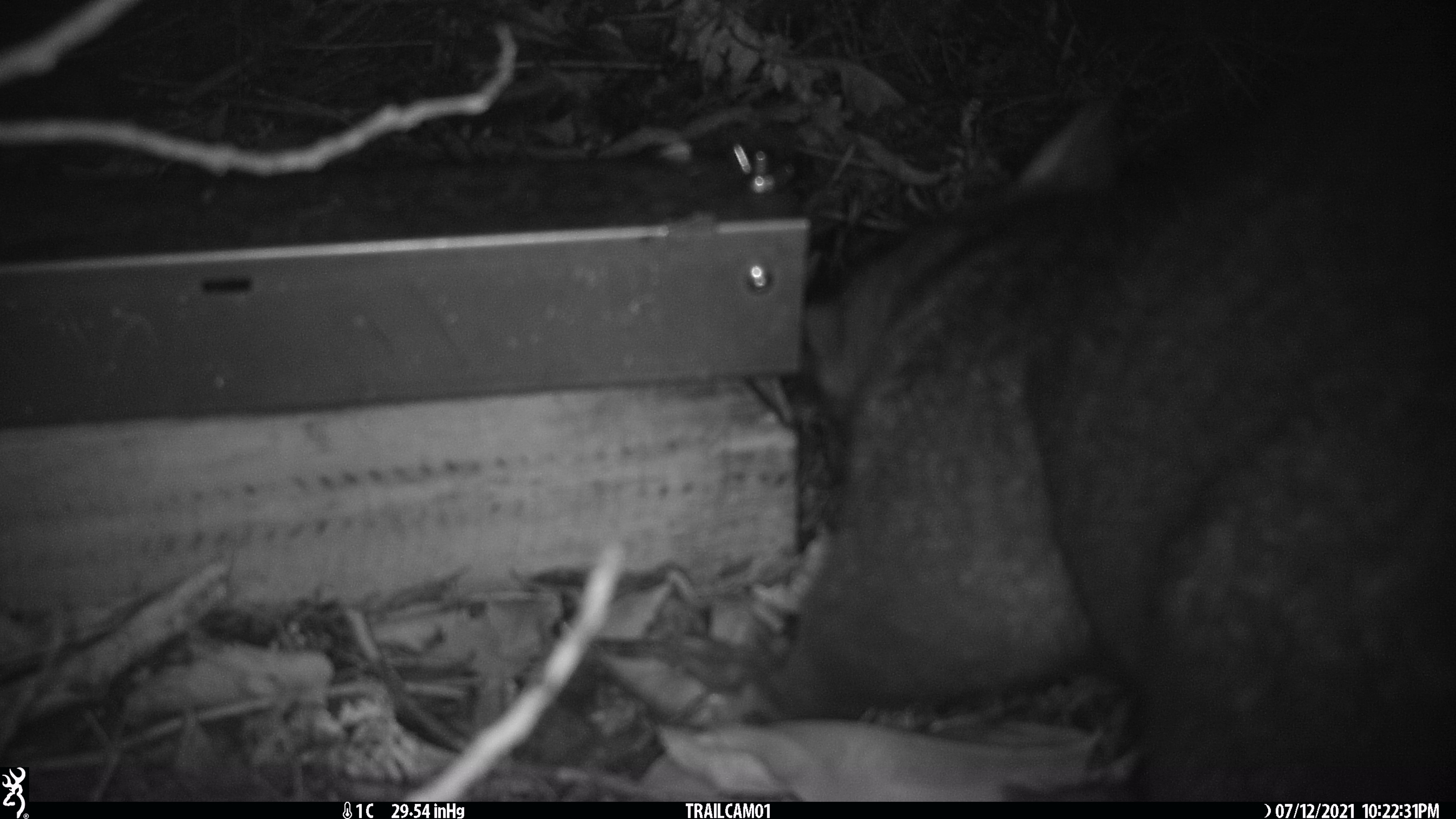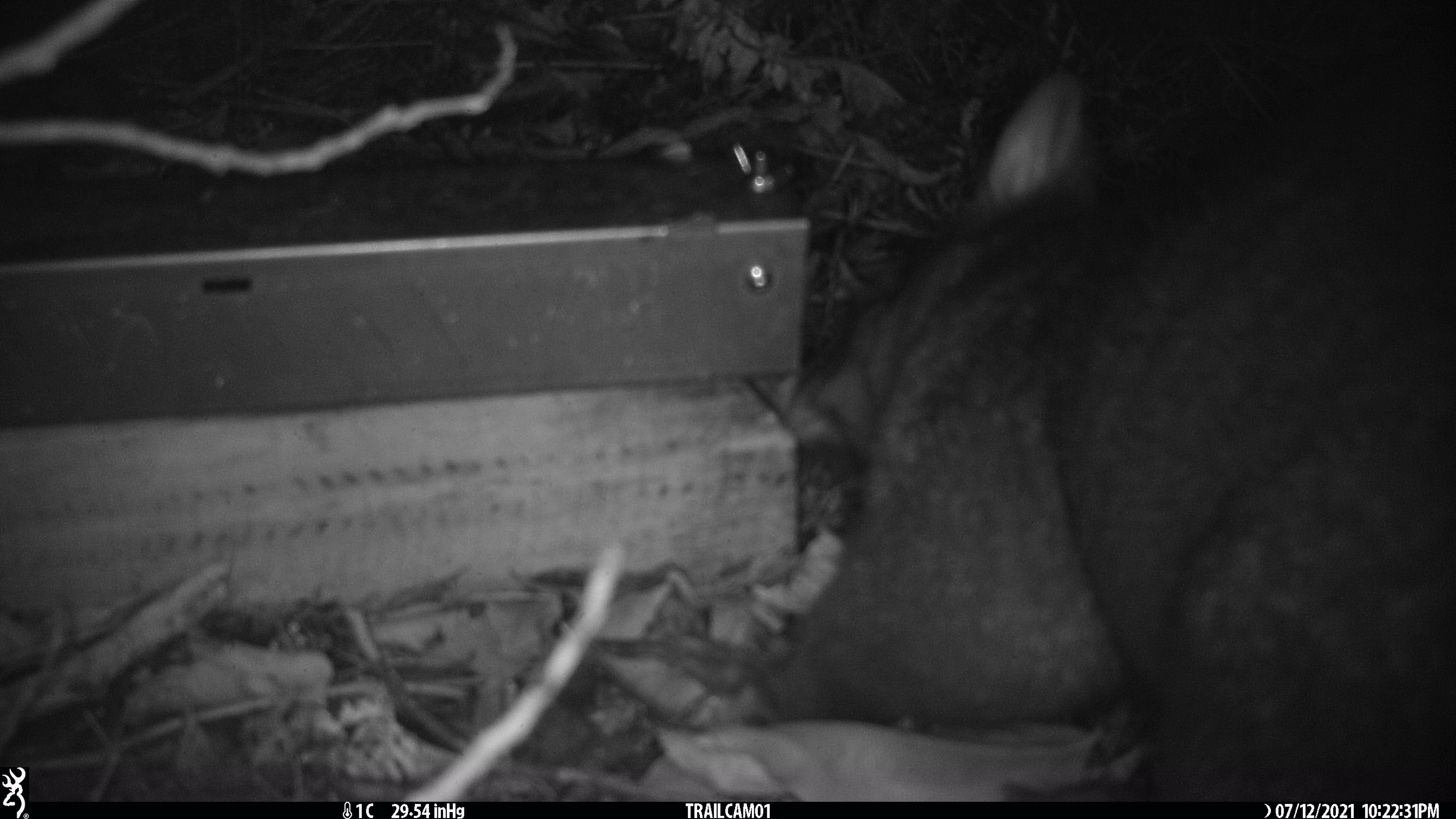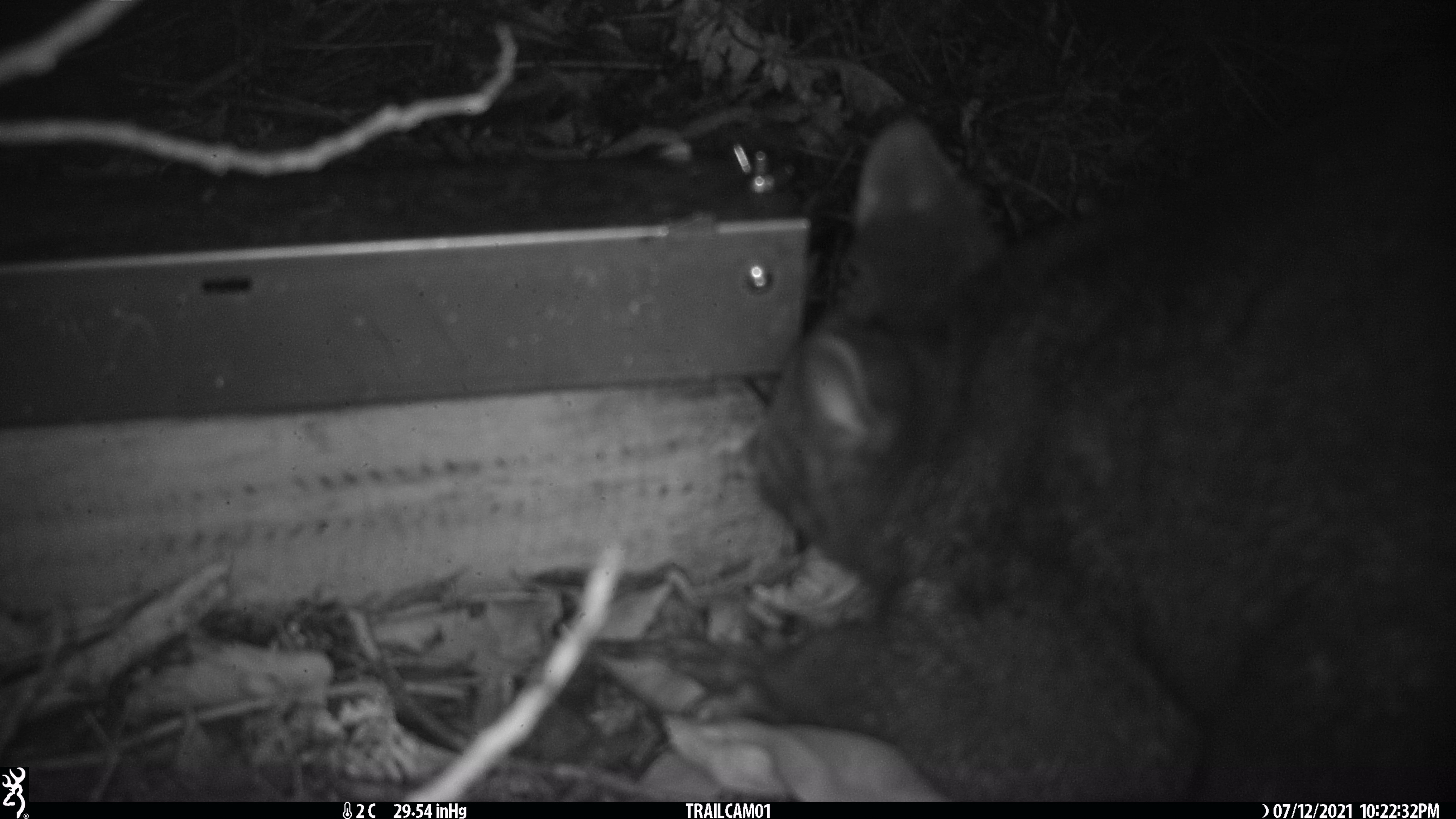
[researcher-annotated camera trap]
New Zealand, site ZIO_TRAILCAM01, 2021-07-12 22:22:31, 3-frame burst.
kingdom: Animalia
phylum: Chordata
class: Mammalia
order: Diprotodontia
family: Phalangeridae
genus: Trichosurus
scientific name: Trichosurus vulpecula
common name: common brushtail possum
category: possum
Possum (common brushtail possum) (Trichosurus vulpecula).